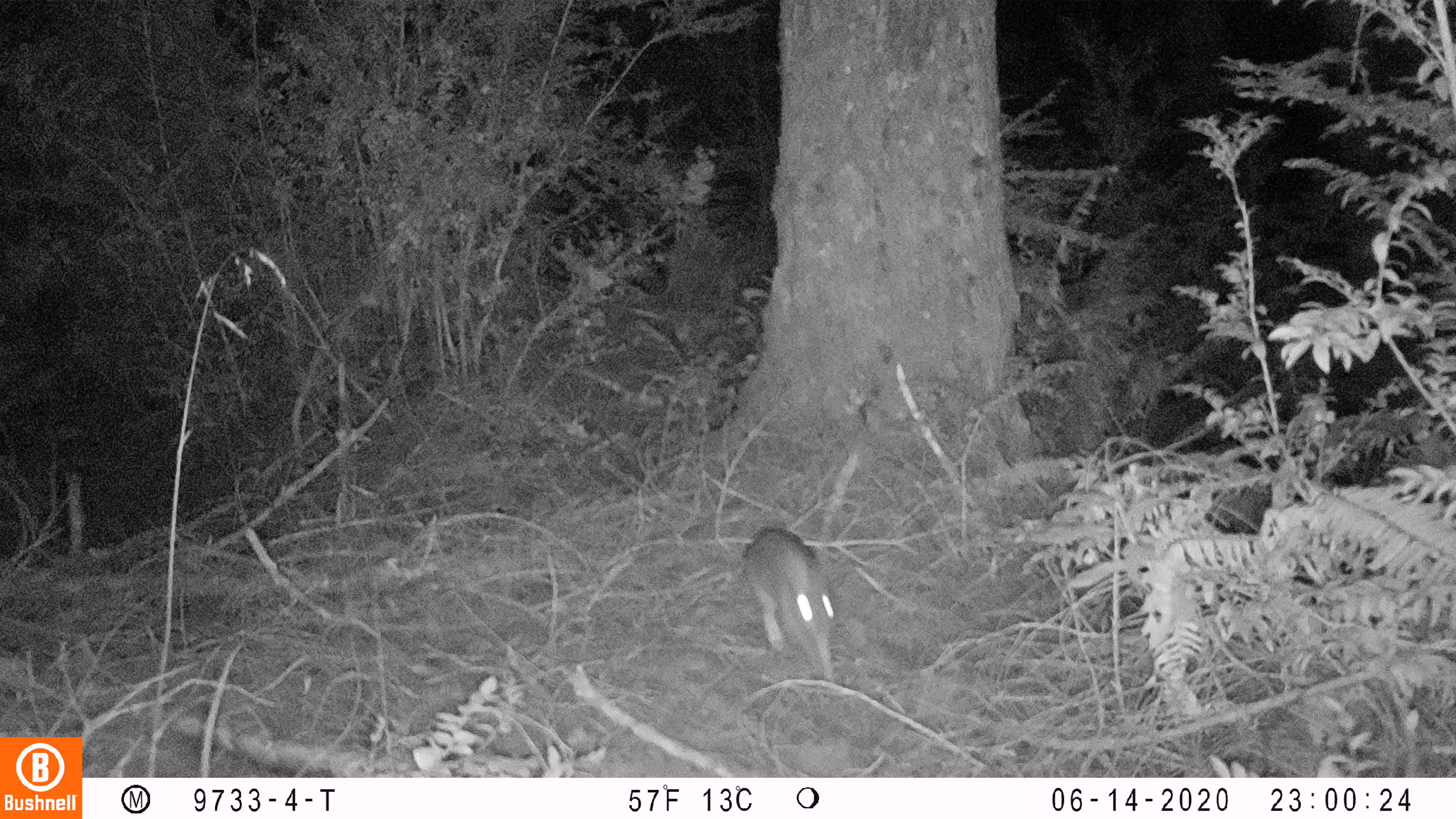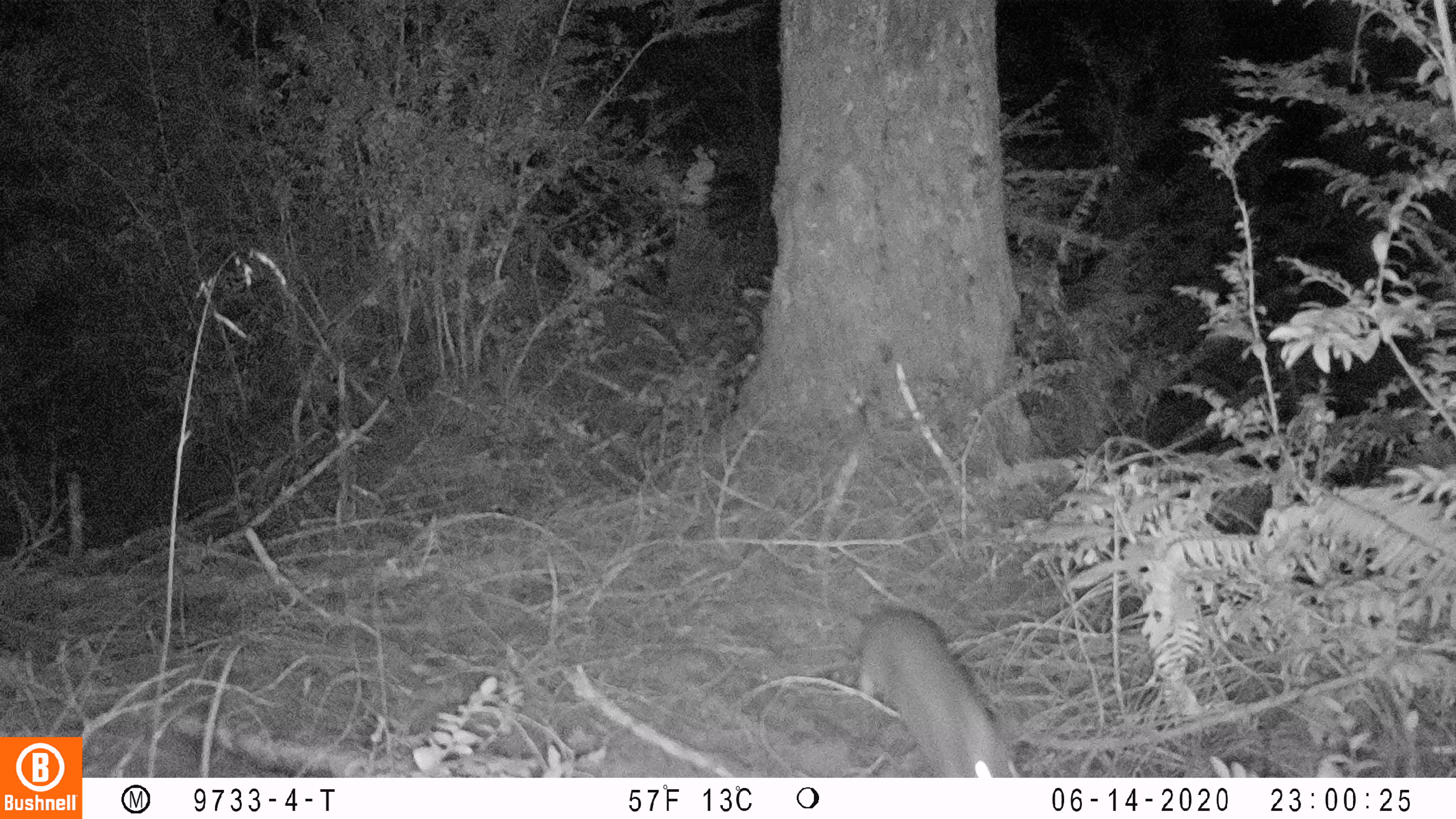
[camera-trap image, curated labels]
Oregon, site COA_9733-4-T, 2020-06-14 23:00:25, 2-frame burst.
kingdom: Animalia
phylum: Chordata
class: Mammalia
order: Lagomorpha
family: Leporidae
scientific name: Leporidae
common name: hares and rabbits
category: leporidae family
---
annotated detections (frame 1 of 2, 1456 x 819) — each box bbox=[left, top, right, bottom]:
leporidae family: bbox=[739, 524, 838, 689]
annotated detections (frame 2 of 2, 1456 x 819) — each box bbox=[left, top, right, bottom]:
leporidae family: bbox=[858, 603, 1022, 772]